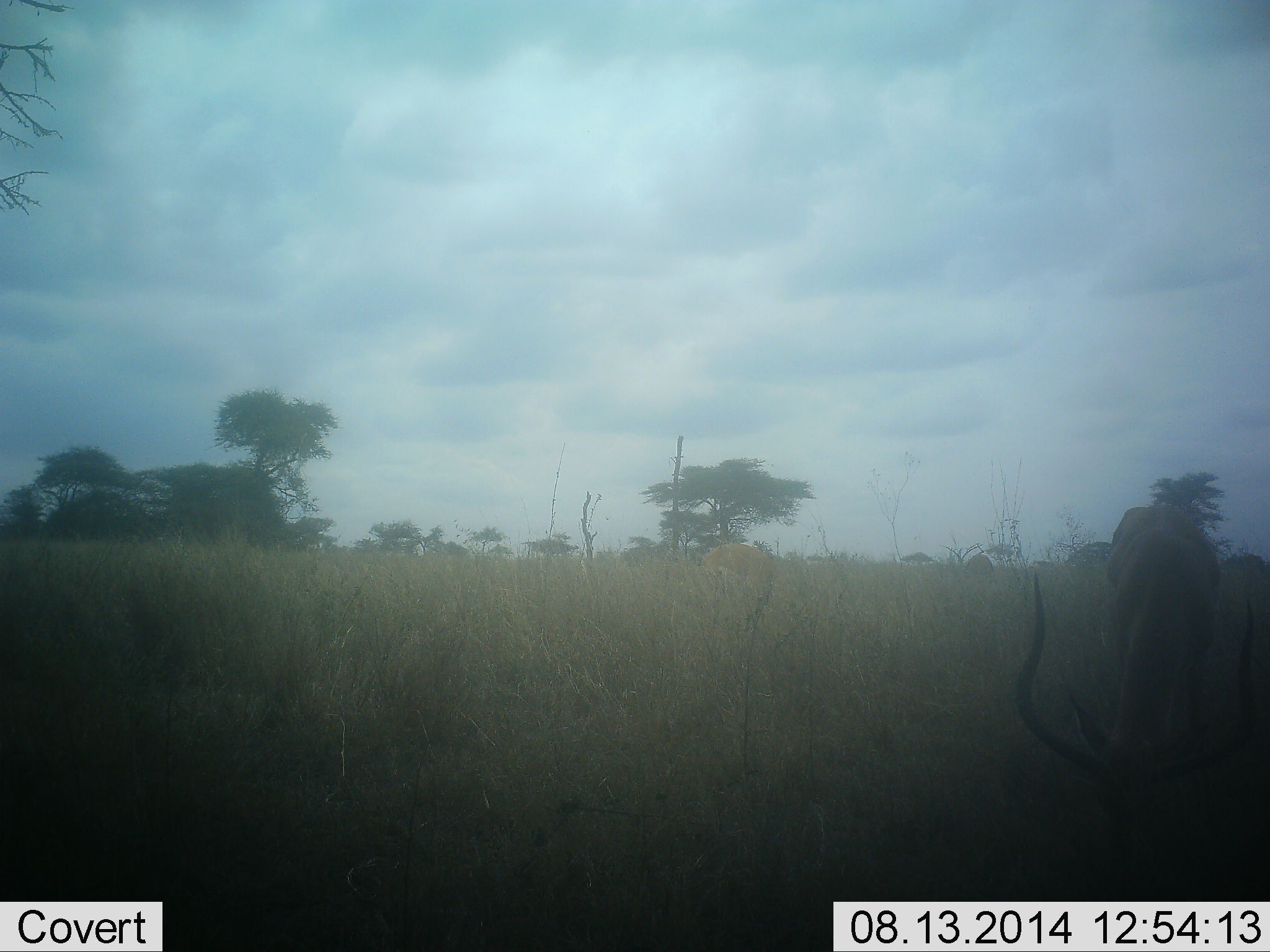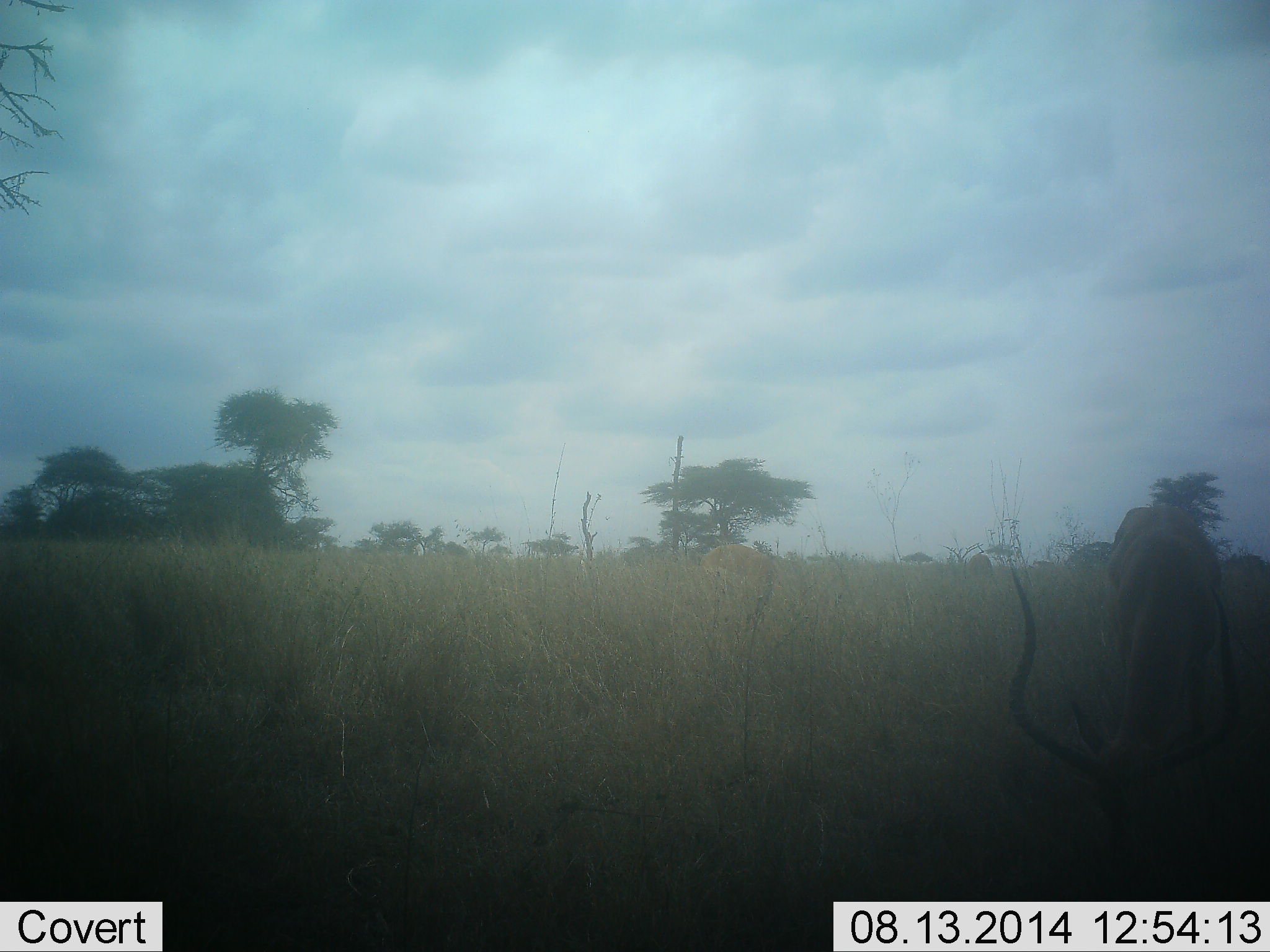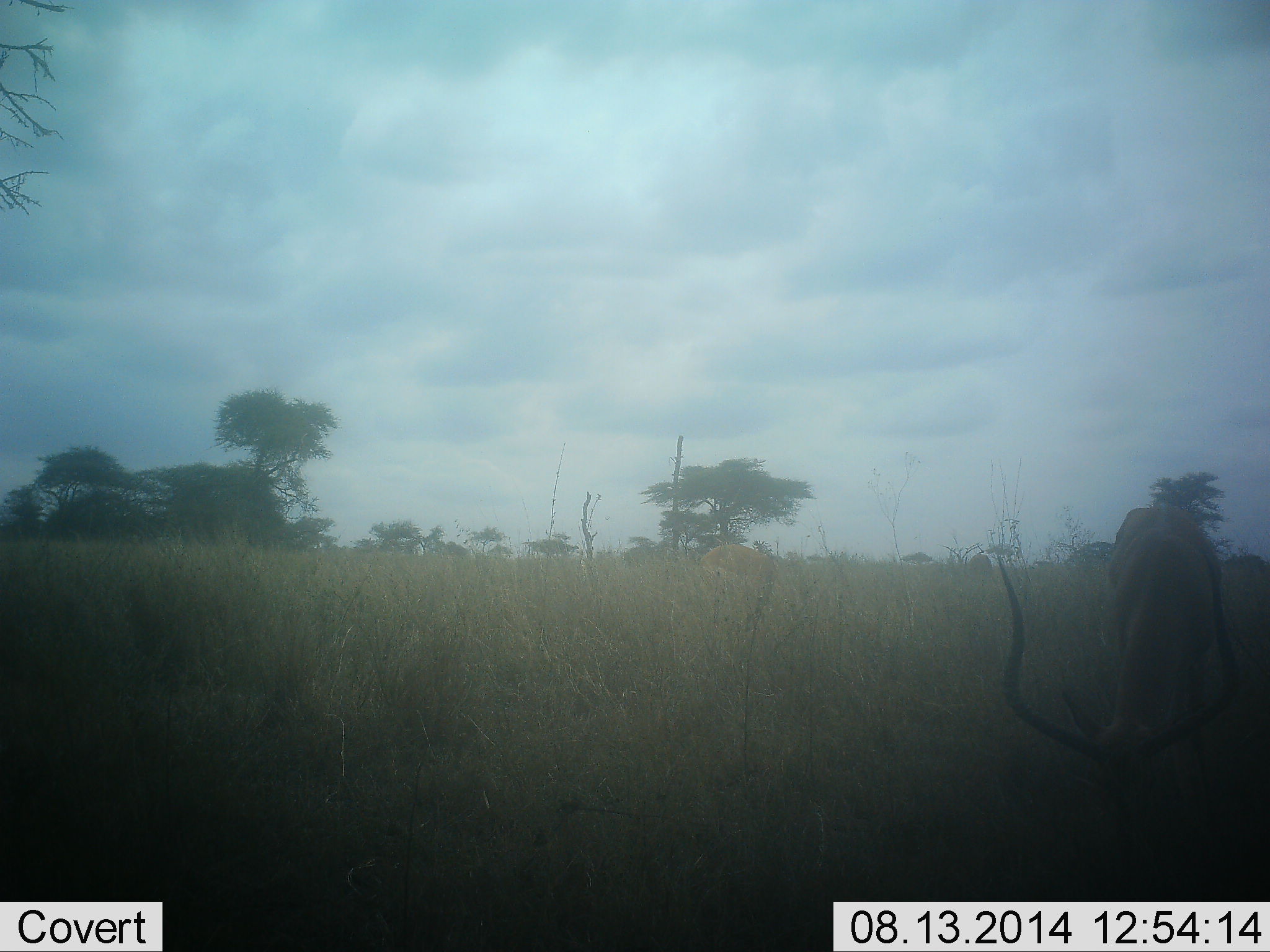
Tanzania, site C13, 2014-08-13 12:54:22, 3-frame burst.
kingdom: Animalia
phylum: Chordata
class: Mammalia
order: Artiodactyla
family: Bovidae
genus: Aepyceros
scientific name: Aepyceros melampus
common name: impala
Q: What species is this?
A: Impala (Aepyceros melampus).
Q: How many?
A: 1.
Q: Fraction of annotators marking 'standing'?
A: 10%.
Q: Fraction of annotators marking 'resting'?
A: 0%.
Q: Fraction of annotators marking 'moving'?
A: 0%.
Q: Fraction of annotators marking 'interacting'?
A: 0%.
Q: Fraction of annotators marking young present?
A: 0%.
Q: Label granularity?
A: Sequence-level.